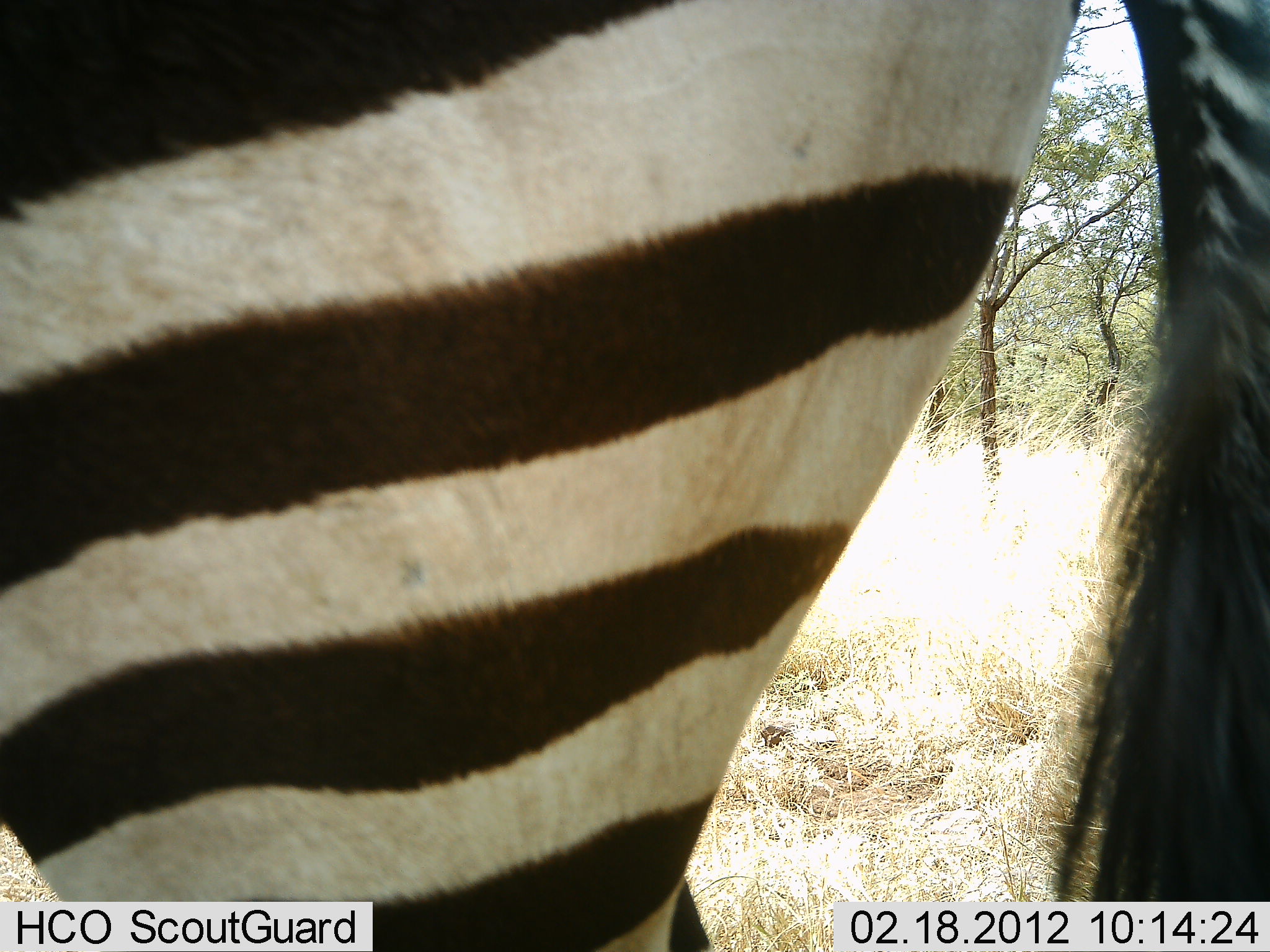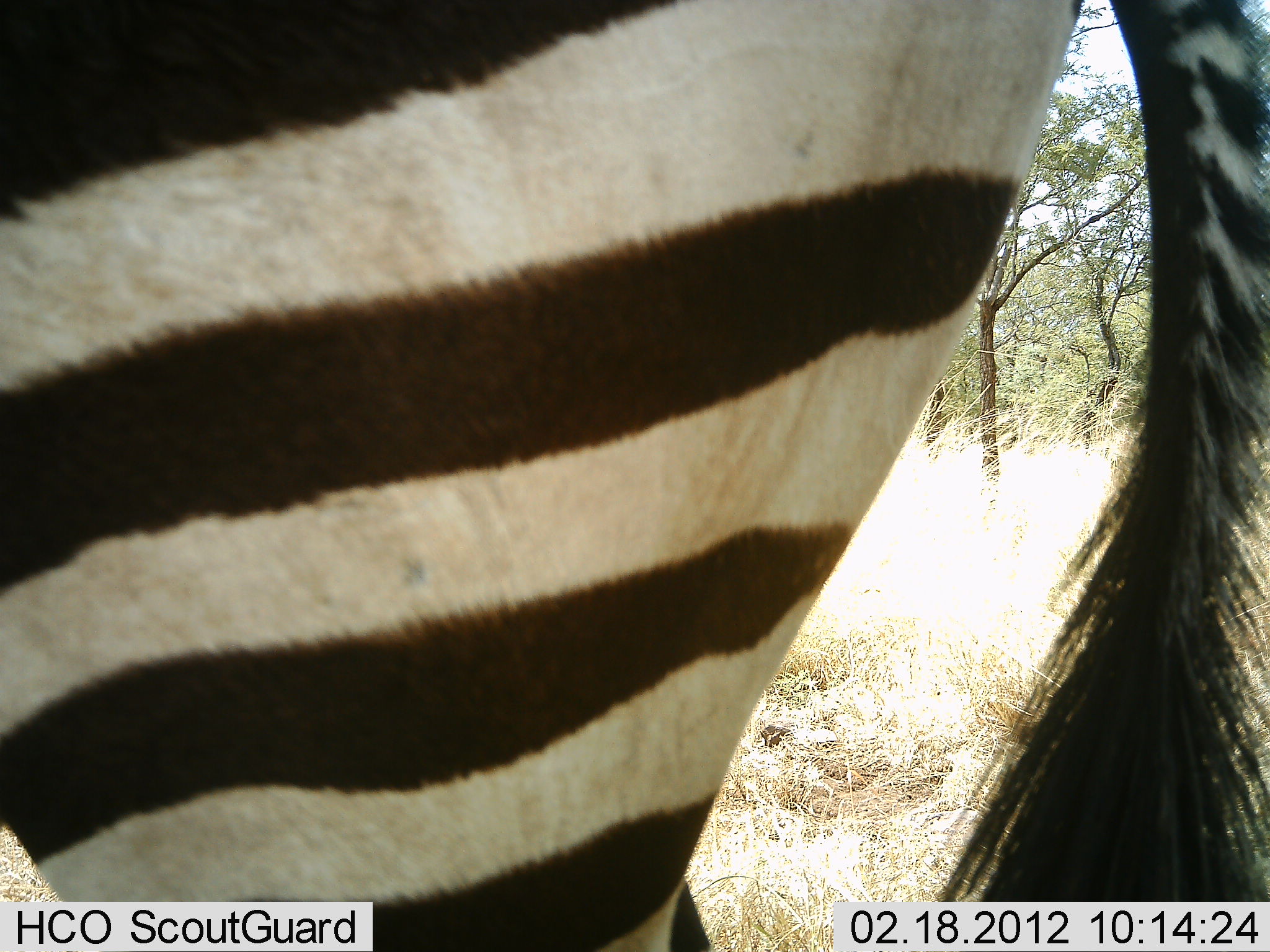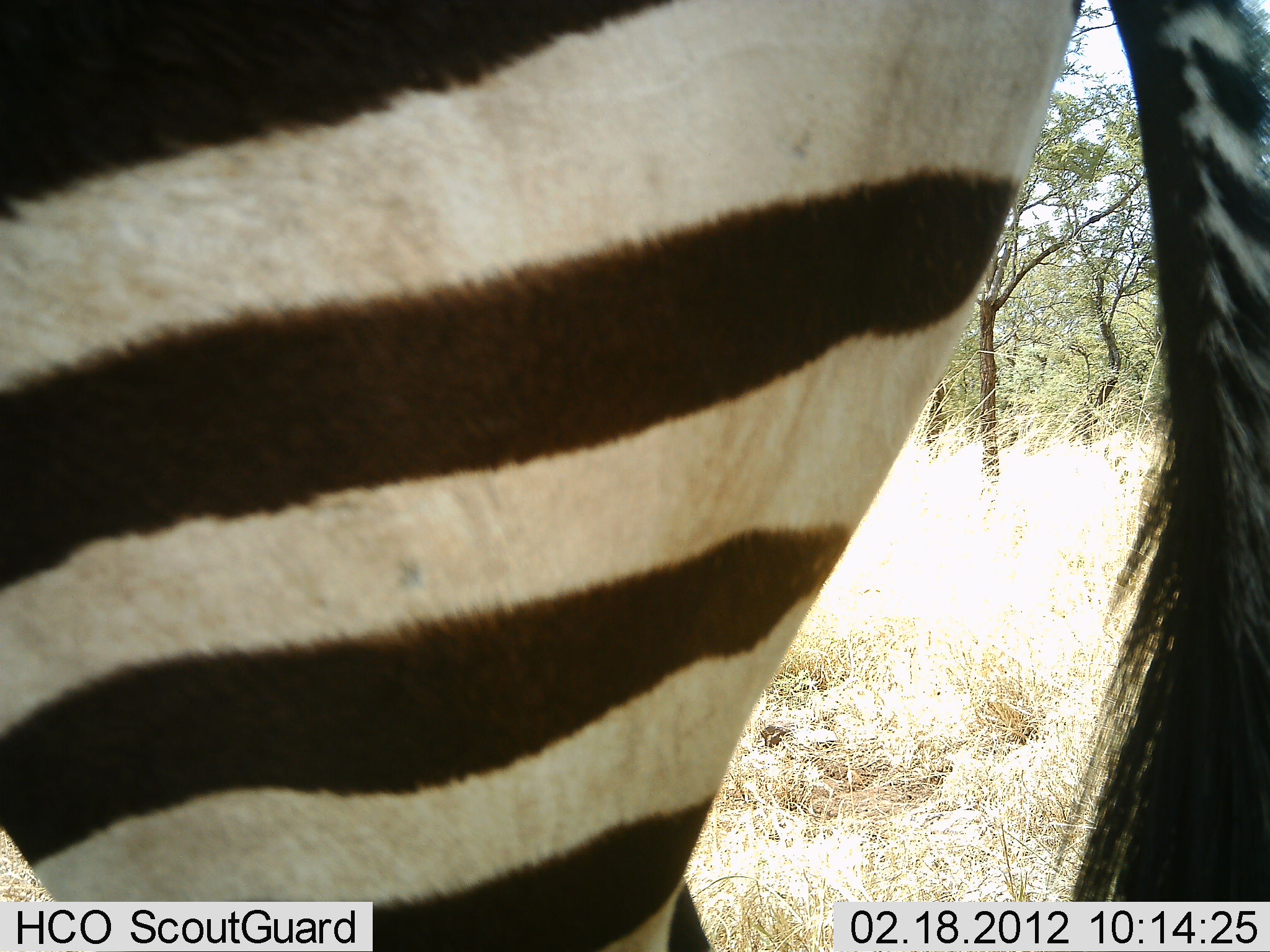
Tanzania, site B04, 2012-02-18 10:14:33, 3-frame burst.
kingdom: Animalia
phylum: Chordata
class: Mammalia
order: Perissodactyla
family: Equidae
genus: Equus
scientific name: Equus quagga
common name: plains zebra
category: zebra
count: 1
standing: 100%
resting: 0%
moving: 0%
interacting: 0%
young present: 0%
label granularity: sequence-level